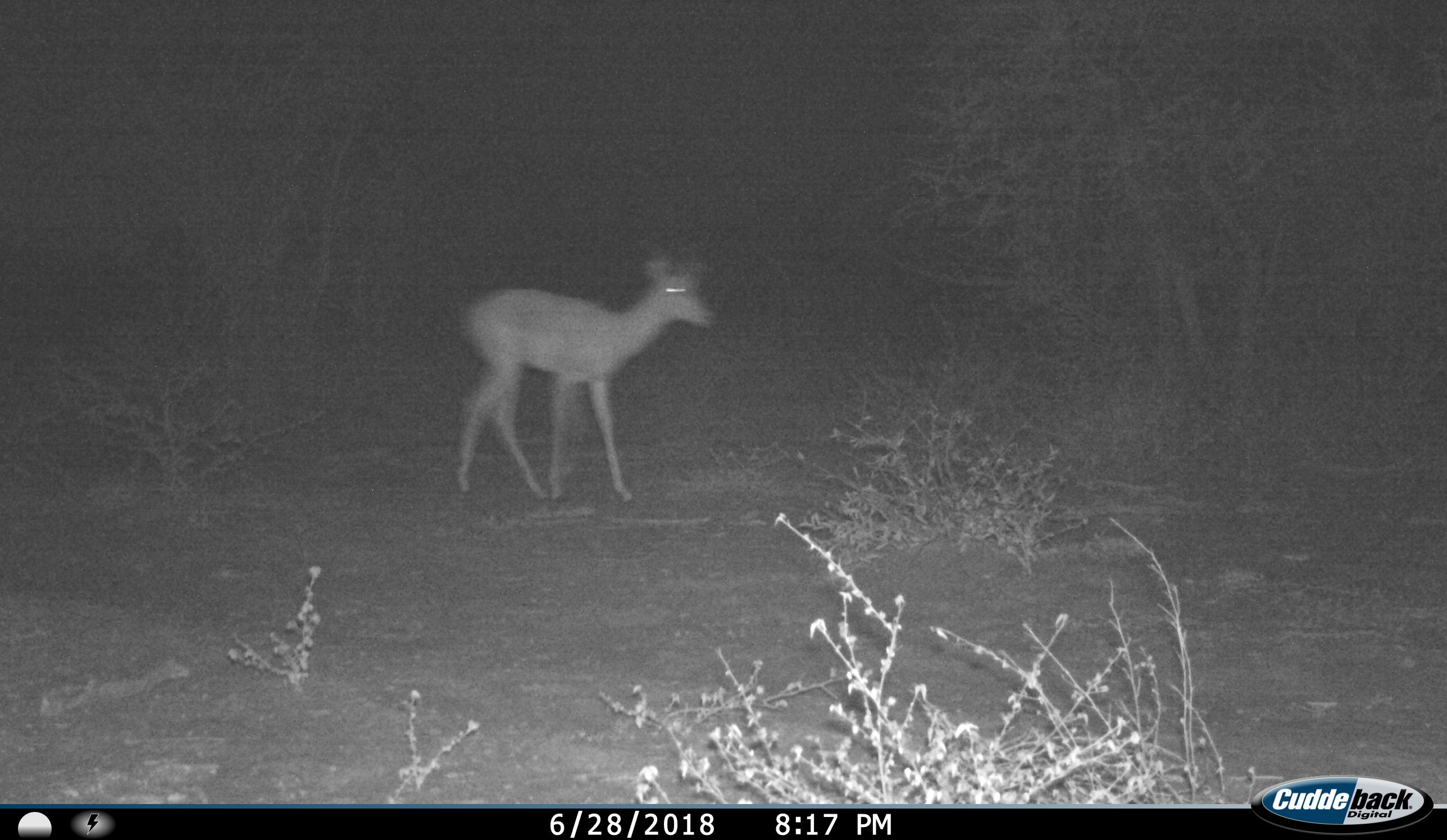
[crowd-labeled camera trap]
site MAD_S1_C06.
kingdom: Animalia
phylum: Chordata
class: Mammalia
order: Artiodactyla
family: Bovidae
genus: Aepyceros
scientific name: Aepyceros melampus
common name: impala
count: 1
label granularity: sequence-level